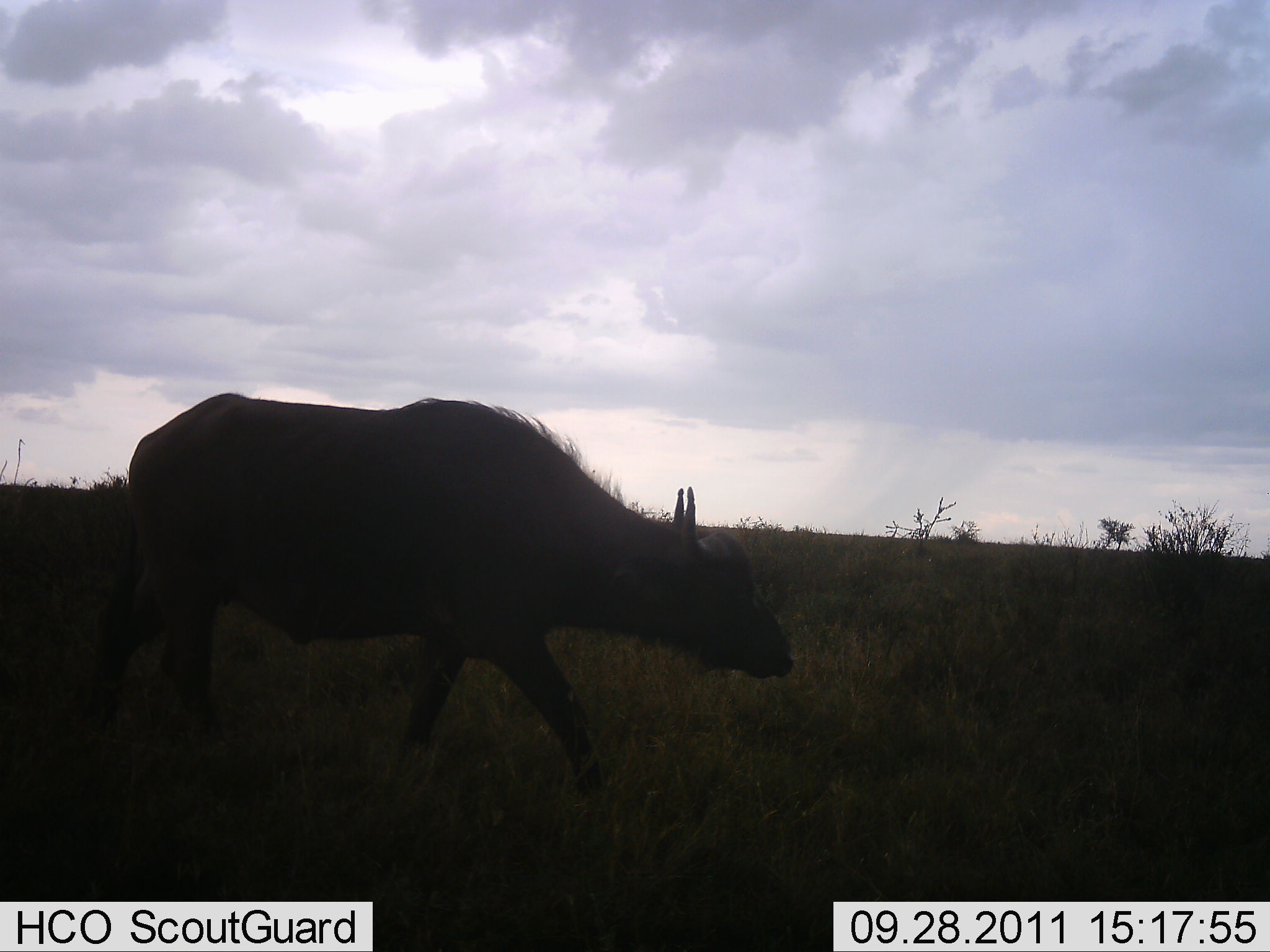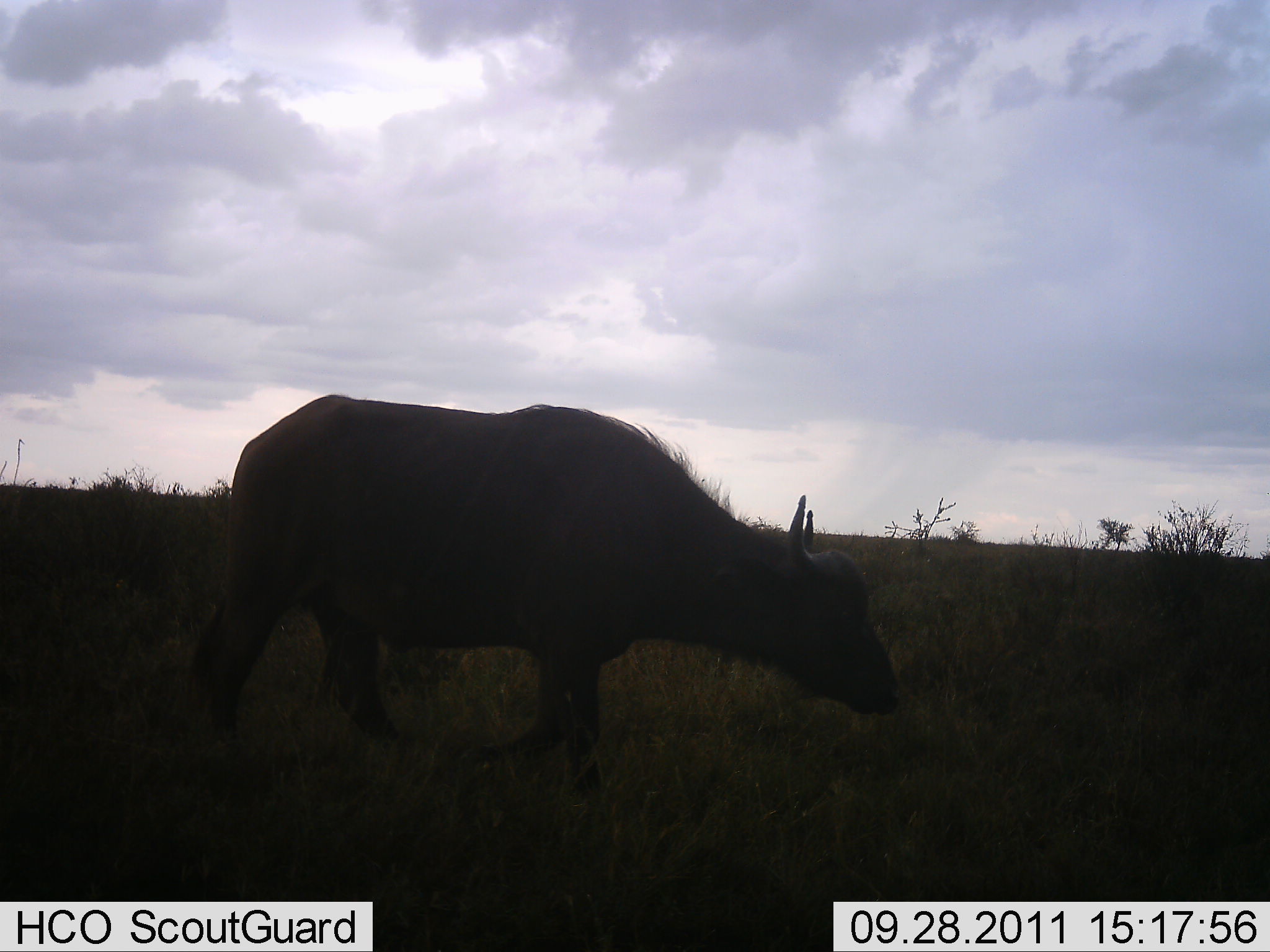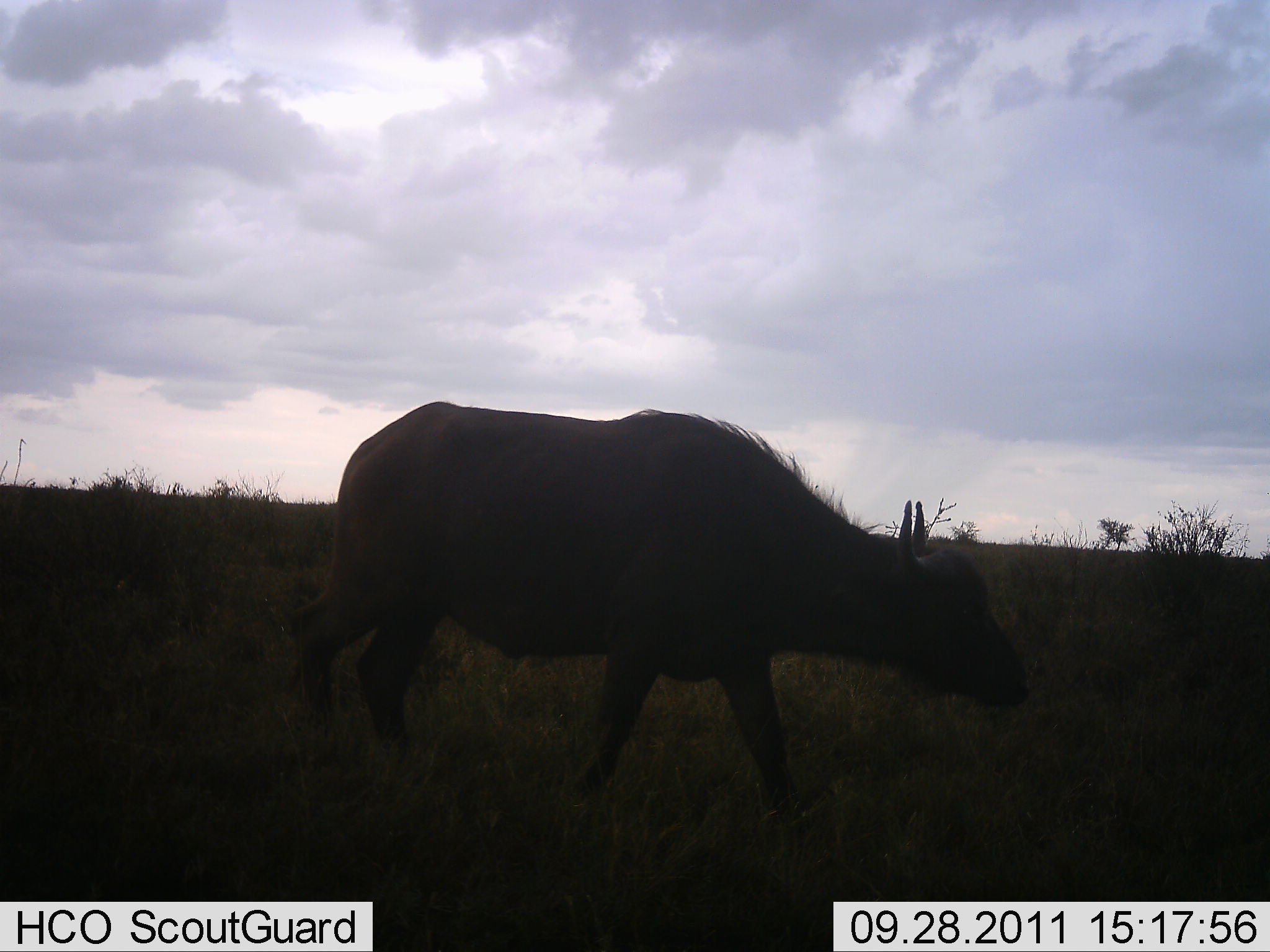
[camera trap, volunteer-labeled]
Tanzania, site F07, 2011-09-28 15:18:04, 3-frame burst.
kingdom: Animalia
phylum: Chordata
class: Mammalia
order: Artiodactyla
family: Bovidae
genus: Syncerus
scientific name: Syncerus caffer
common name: cape buffalo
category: buffalo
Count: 1.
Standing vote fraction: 14%.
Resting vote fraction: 0%.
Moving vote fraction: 71%.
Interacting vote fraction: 0%.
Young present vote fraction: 0%.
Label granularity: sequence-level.